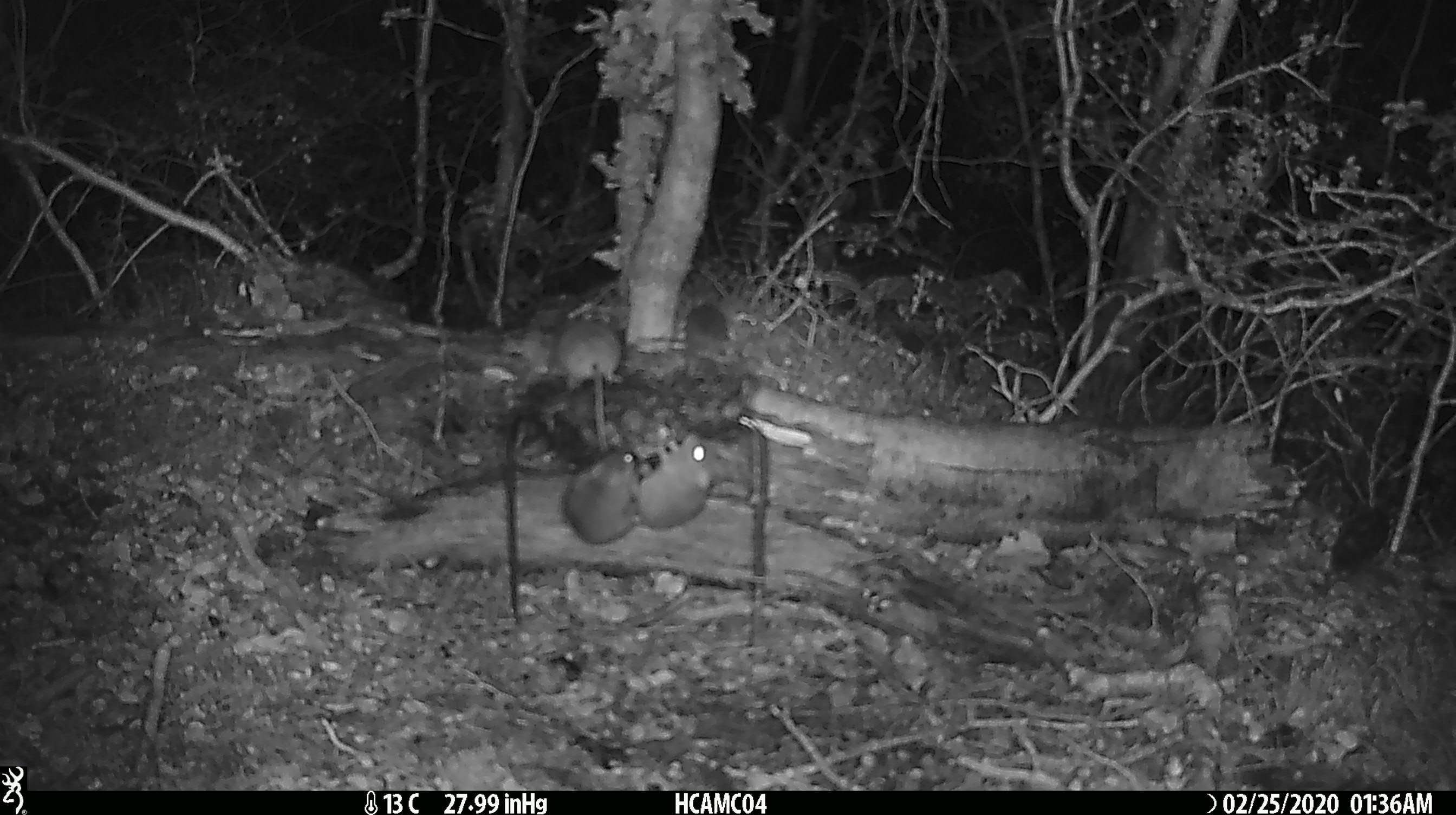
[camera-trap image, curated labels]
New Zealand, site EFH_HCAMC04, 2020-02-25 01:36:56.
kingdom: Animalia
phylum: Chordata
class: Mammalia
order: Rodentia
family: Muridae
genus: Mus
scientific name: Mus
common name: mouse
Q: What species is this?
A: Mouse (Mus).